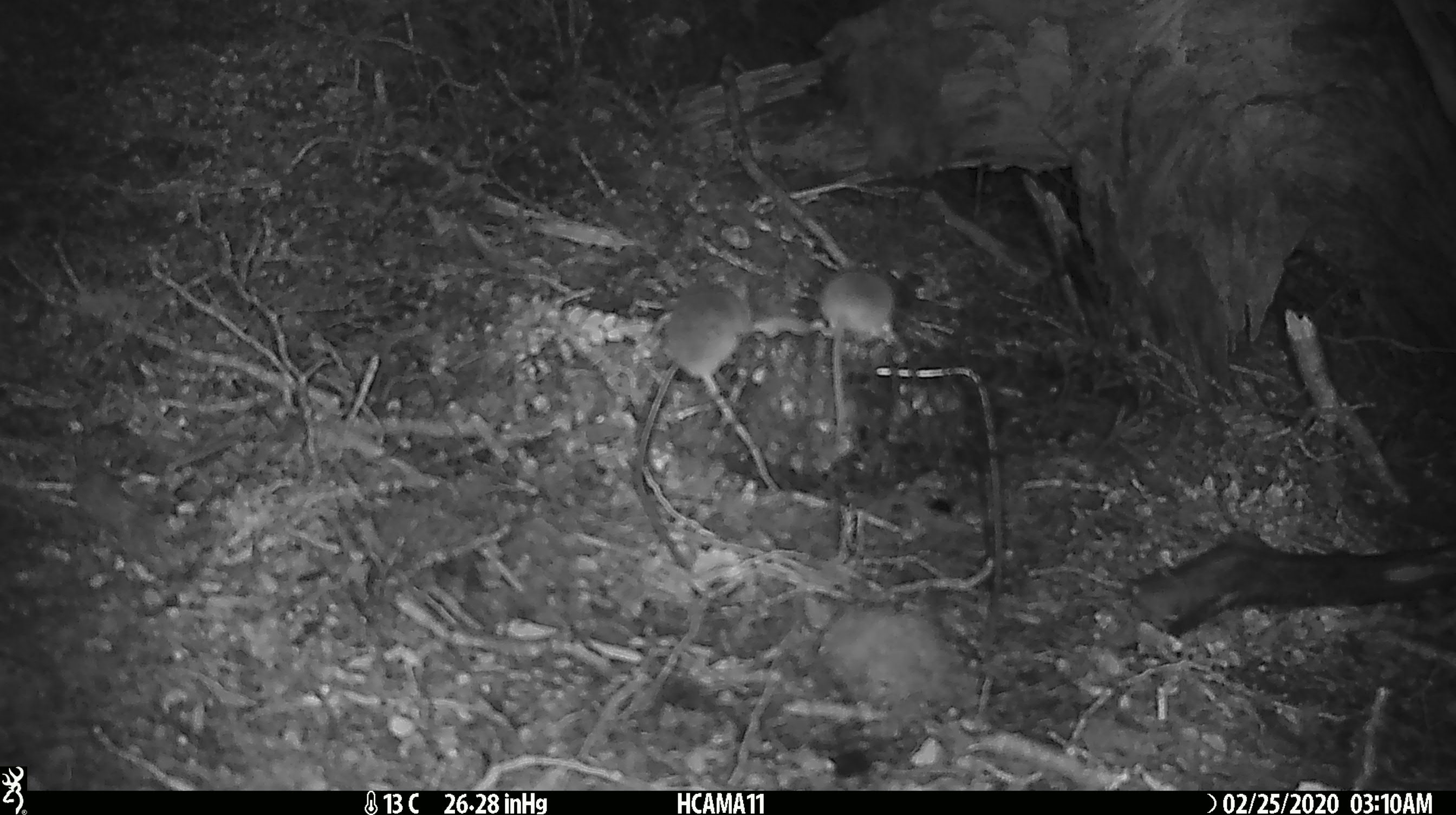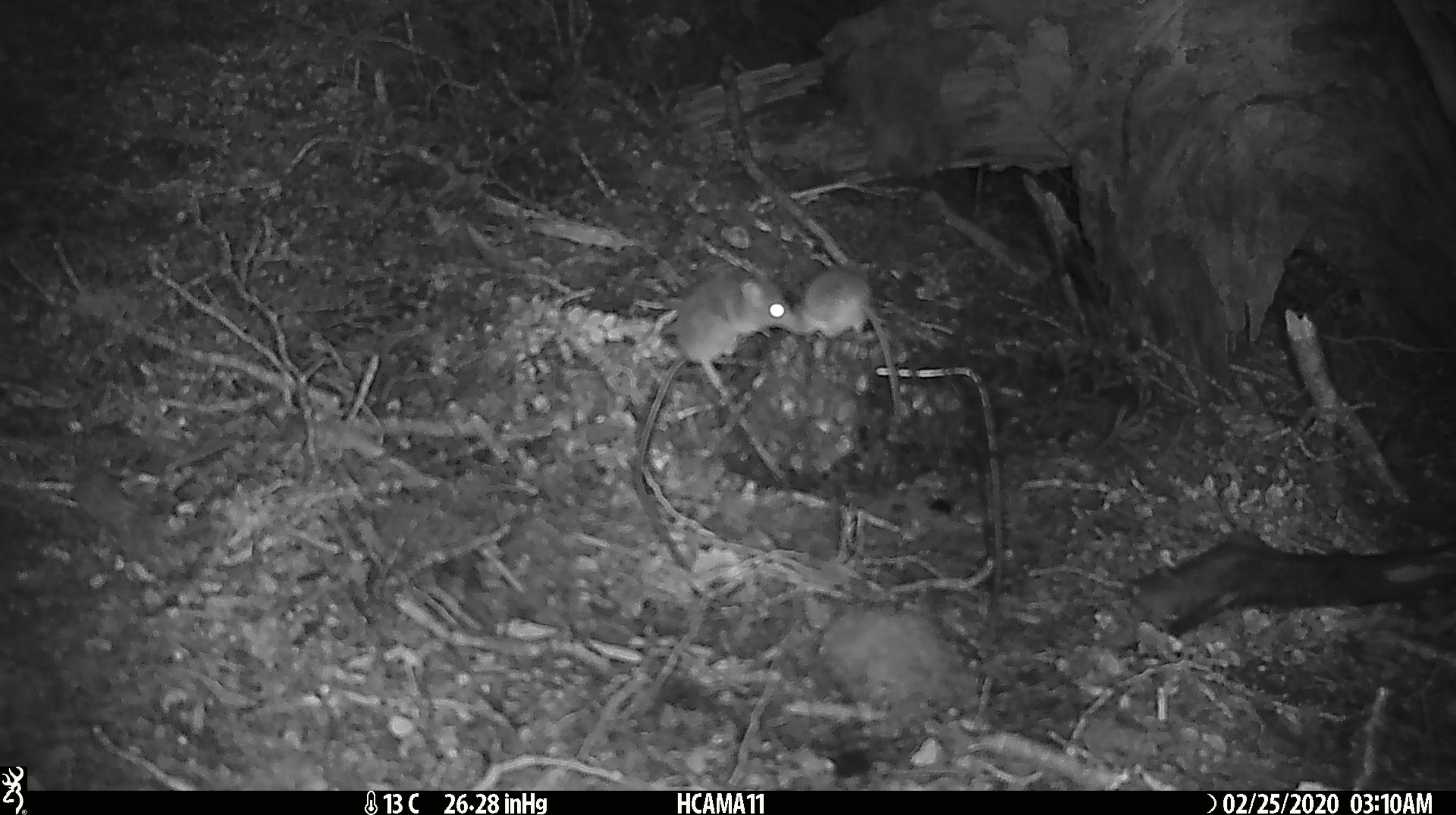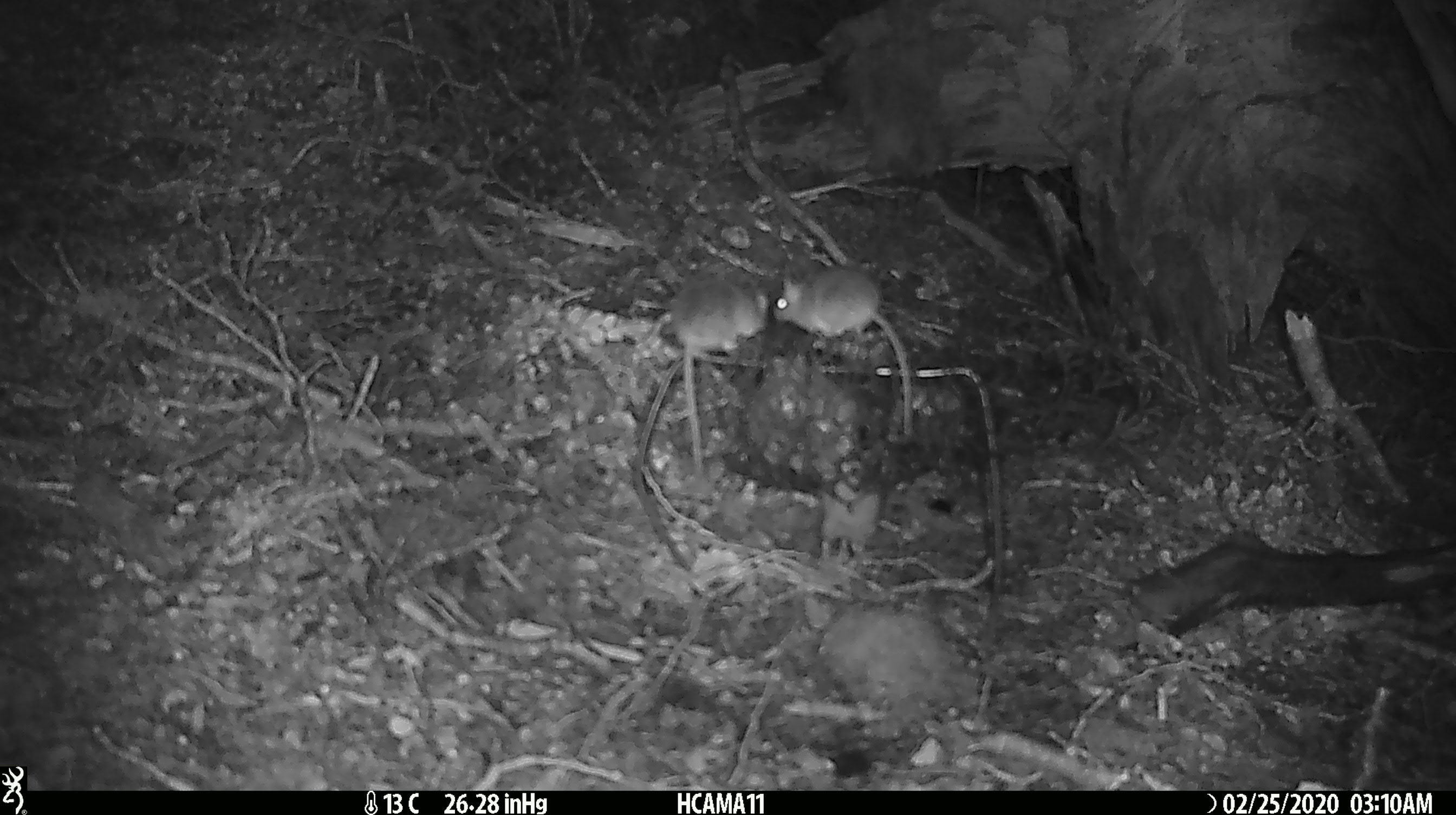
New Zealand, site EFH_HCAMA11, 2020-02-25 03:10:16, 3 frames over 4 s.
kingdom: Animalia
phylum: Chordata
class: Mammalia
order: Rodentia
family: Muridae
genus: Mus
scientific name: Mus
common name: mouse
Mouse (Mus).